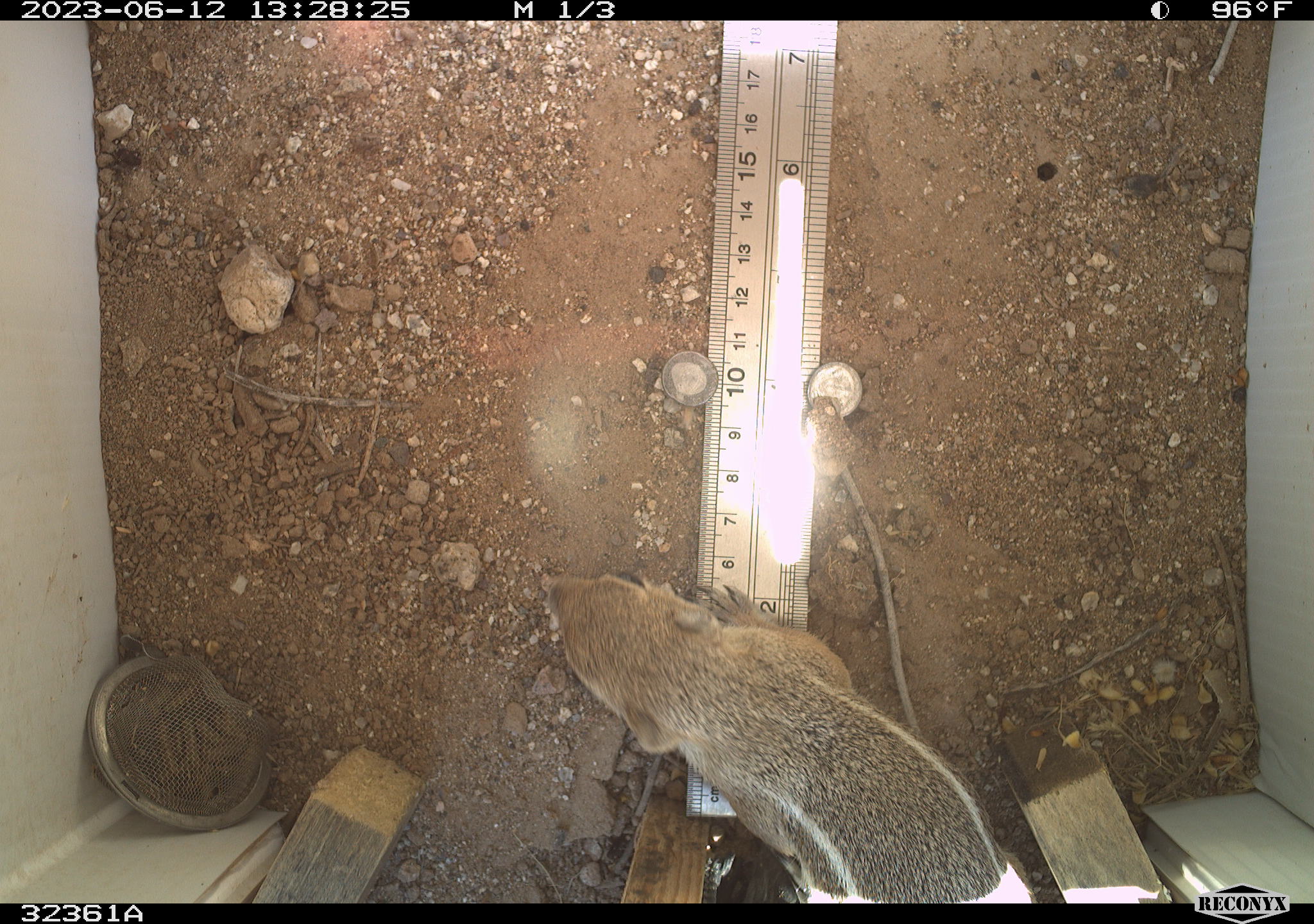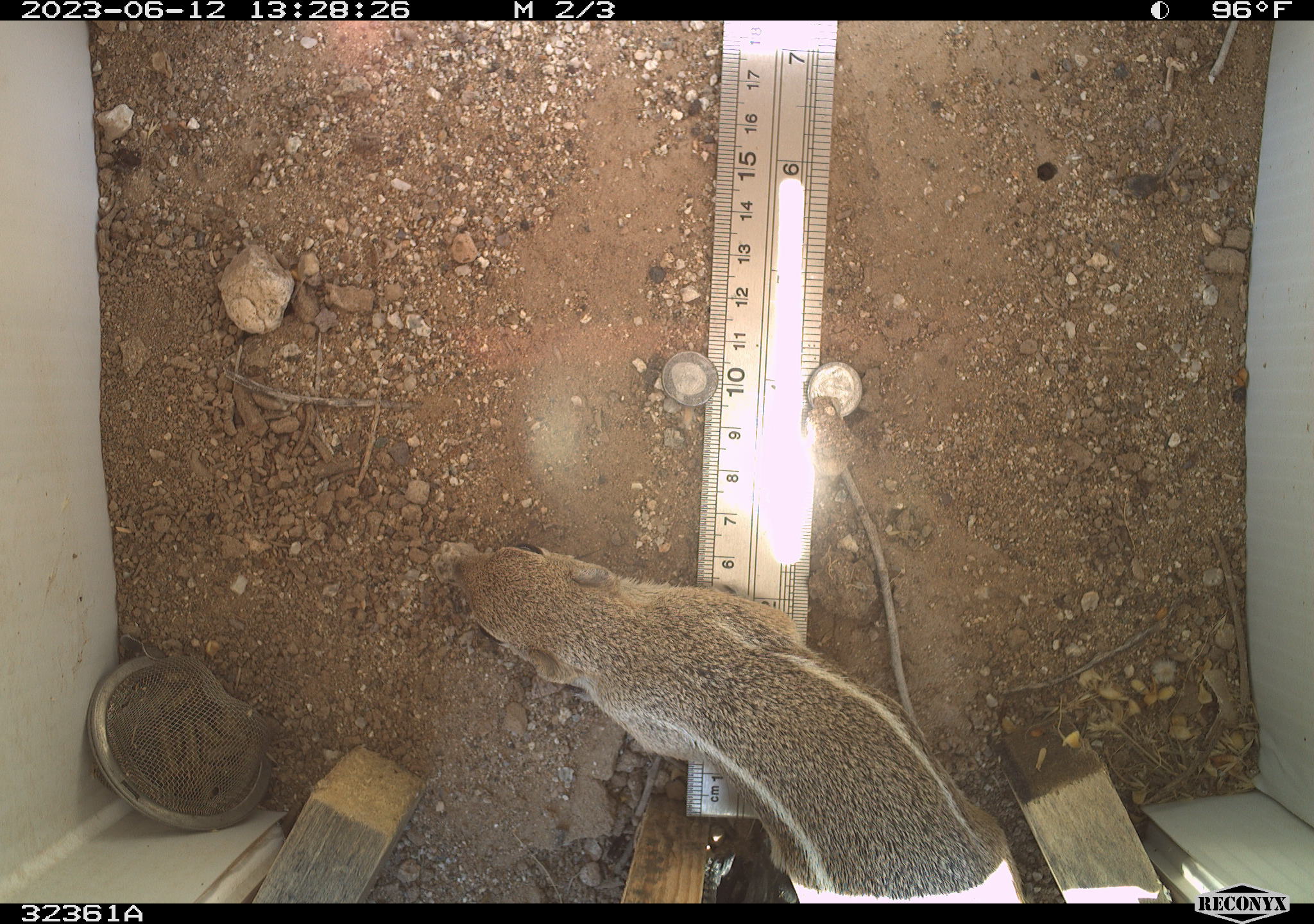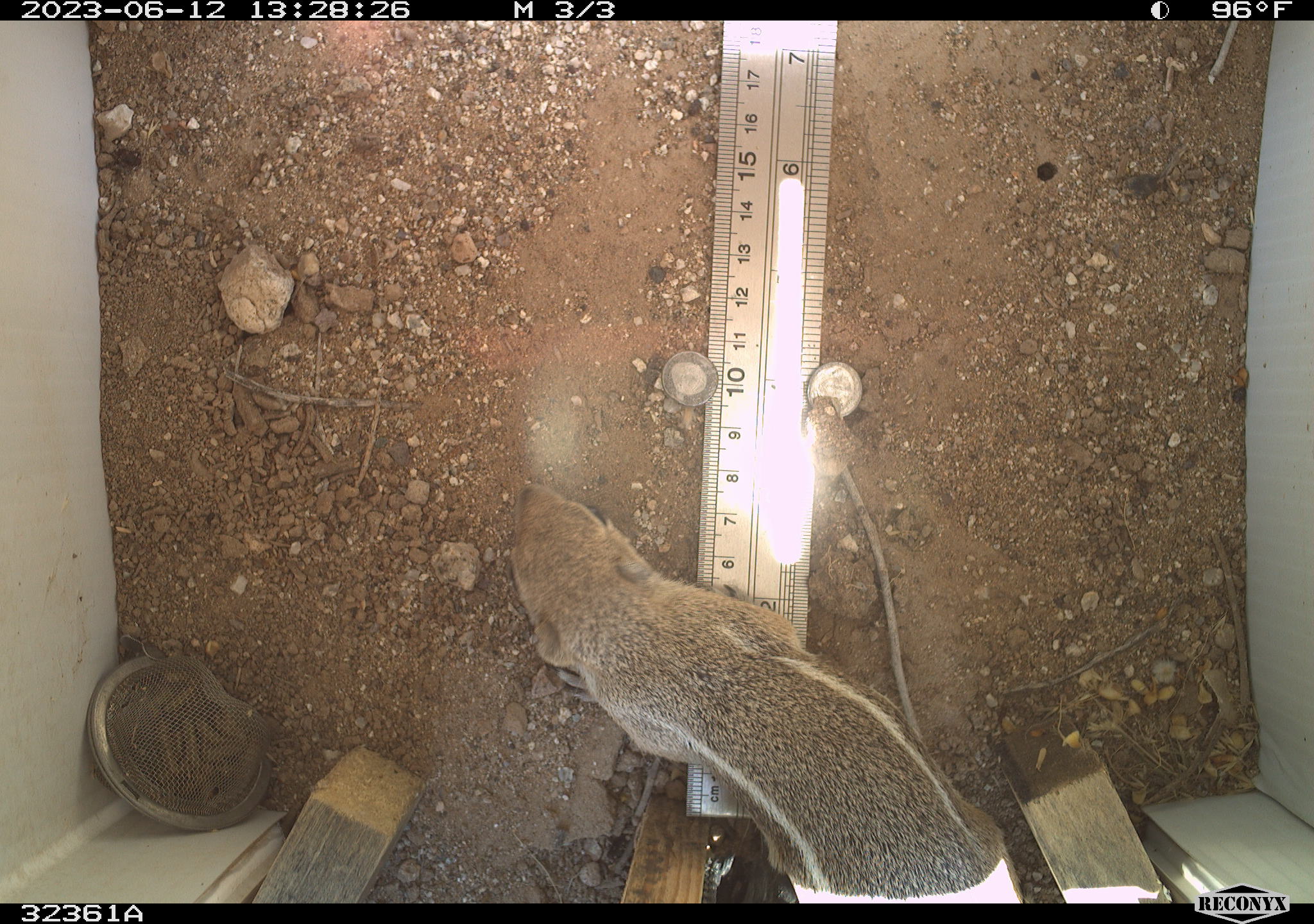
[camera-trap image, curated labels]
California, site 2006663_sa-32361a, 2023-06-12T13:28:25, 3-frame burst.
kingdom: Animalia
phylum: Chordata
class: Mammalia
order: Rodentia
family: Sciuridae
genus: Ammospermophilus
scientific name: Ammospermophilus leucurus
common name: white-tailed antelope squirrel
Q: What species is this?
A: White-tailed antelope squirrel (Ammospermophilus leucurus).